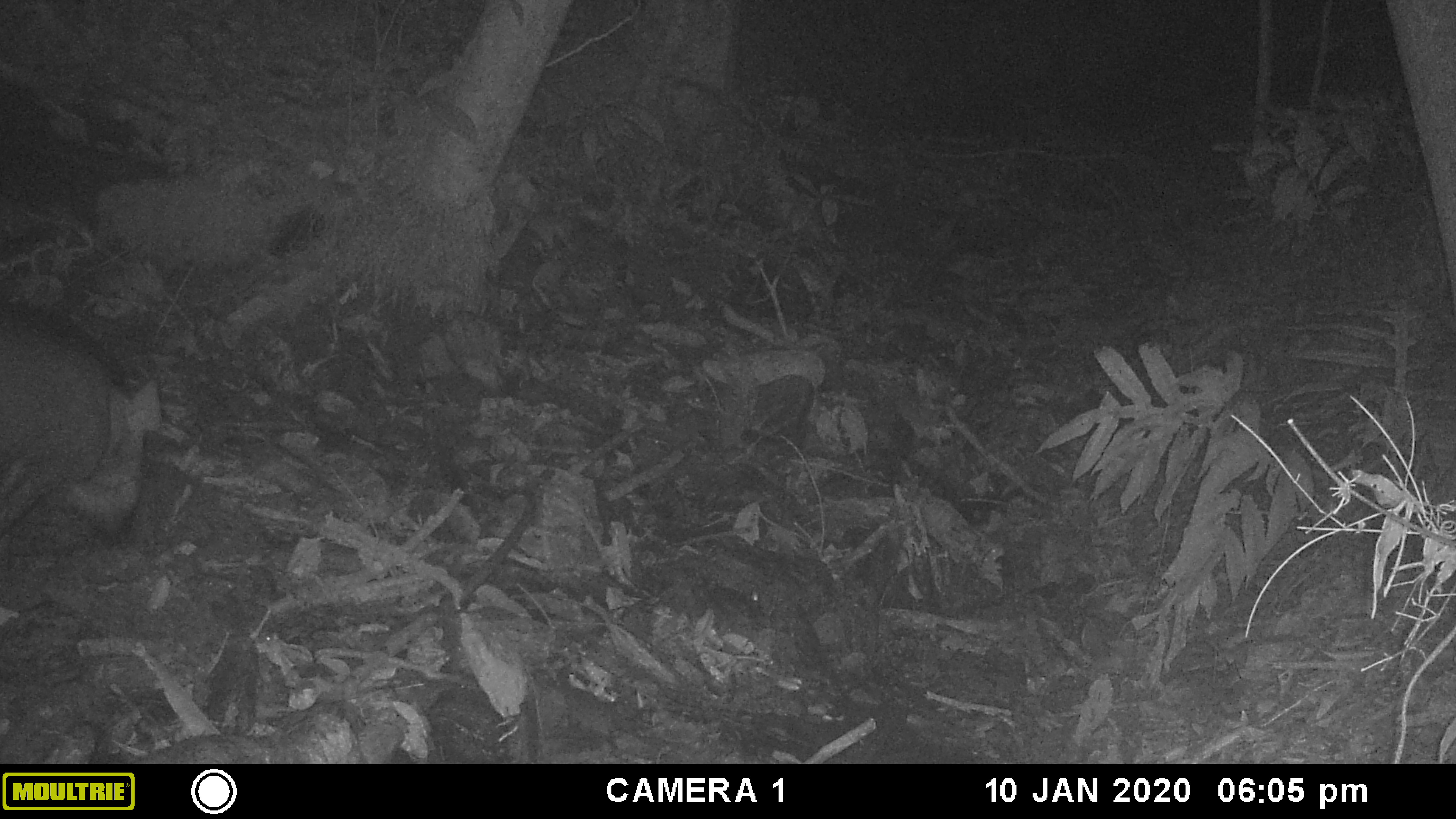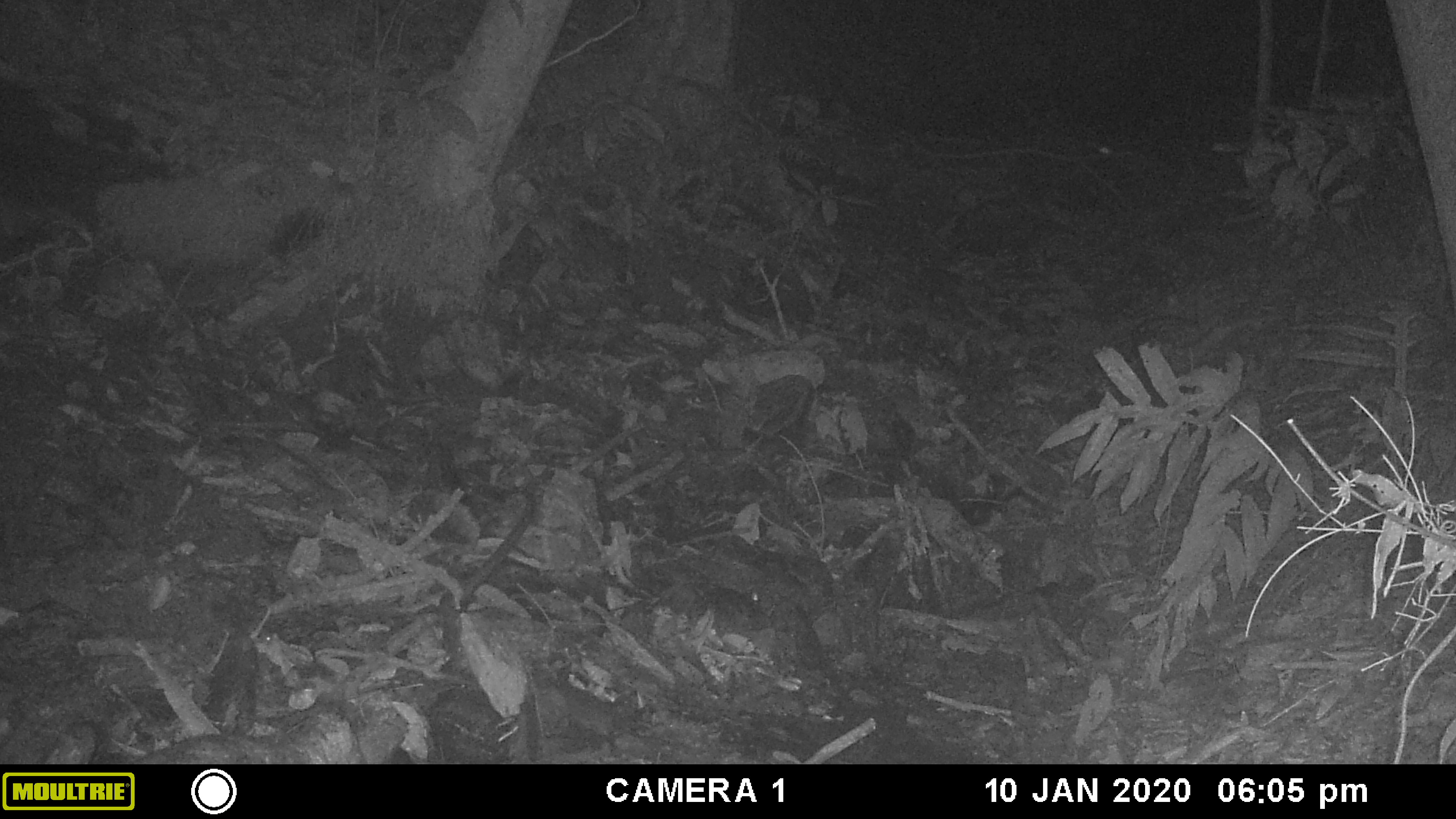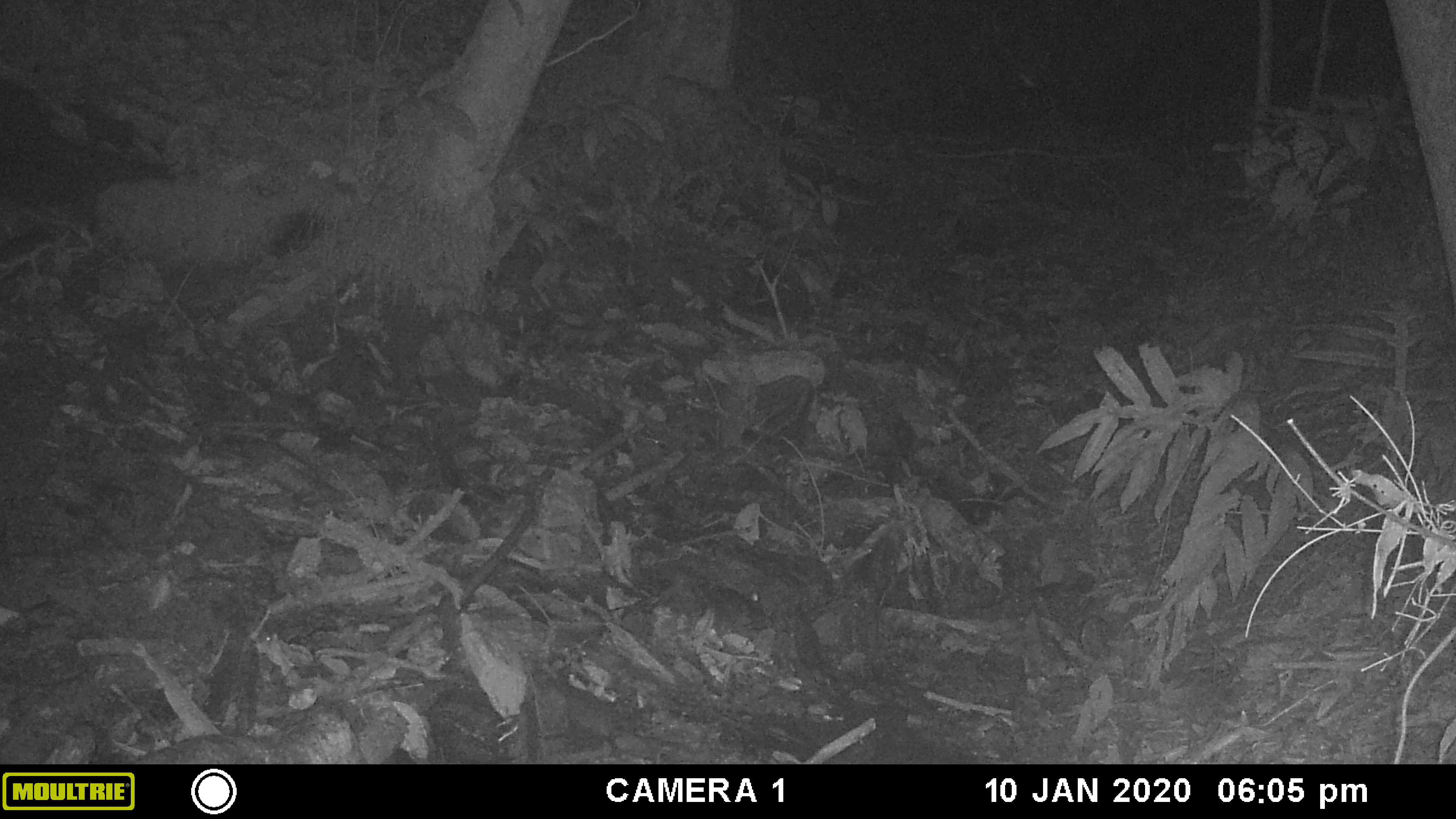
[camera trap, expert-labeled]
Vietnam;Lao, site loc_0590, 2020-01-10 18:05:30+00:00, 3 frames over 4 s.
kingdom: Animalia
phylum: Chordata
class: Mammalia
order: Artiodactyla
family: Suidae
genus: Sus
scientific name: Sus scrofa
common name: eurasian wild pig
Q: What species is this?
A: Eurasian wild pig (Sus scrofa).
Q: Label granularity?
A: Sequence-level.